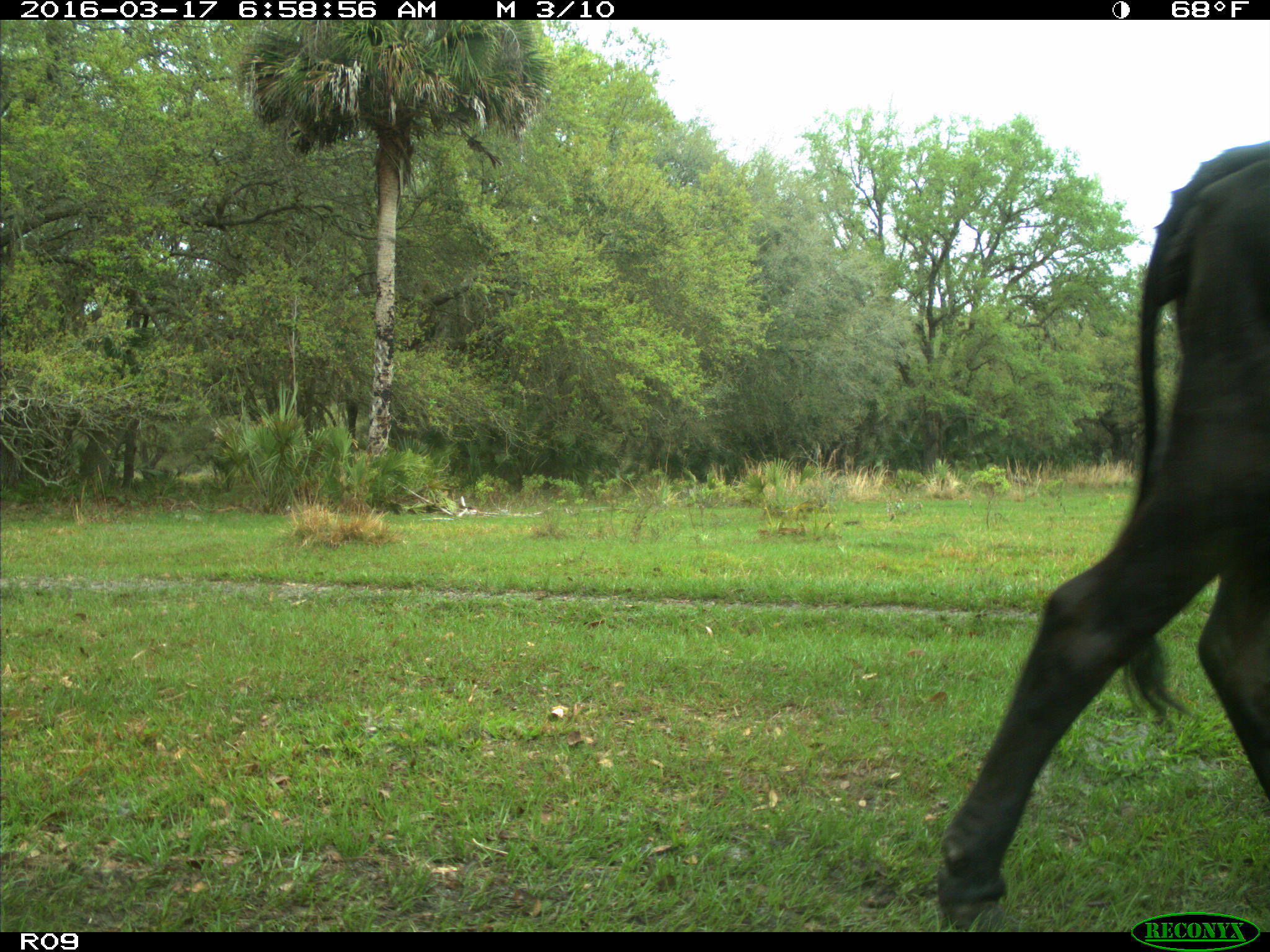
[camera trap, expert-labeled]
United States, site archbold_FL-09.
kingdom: Animalia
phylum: Chordata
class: Mammalia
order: Artiodactyla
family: Bovidae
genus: Bos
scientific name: Bos taurus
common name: domestic cow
Bos taurus (domestic cow).